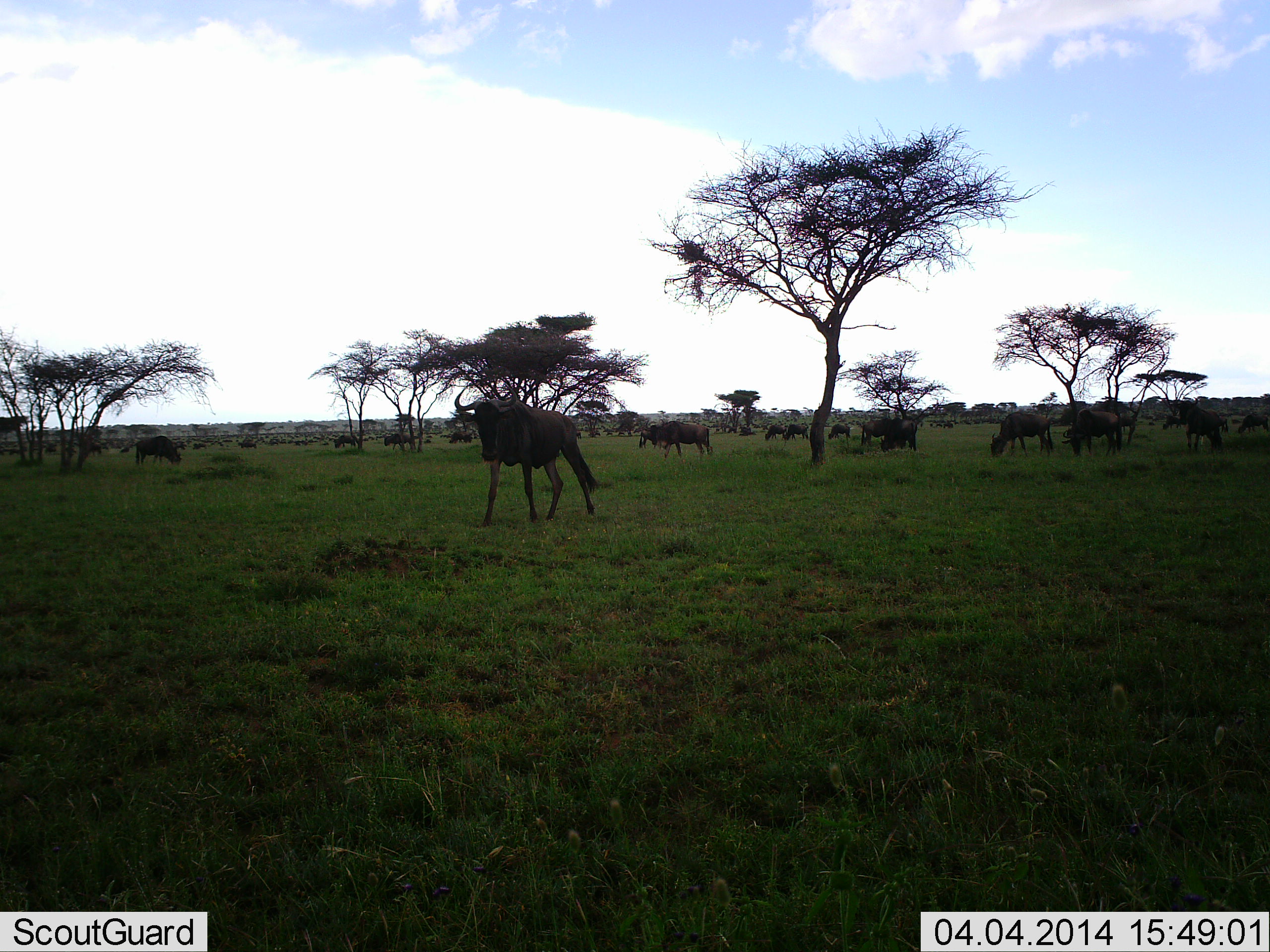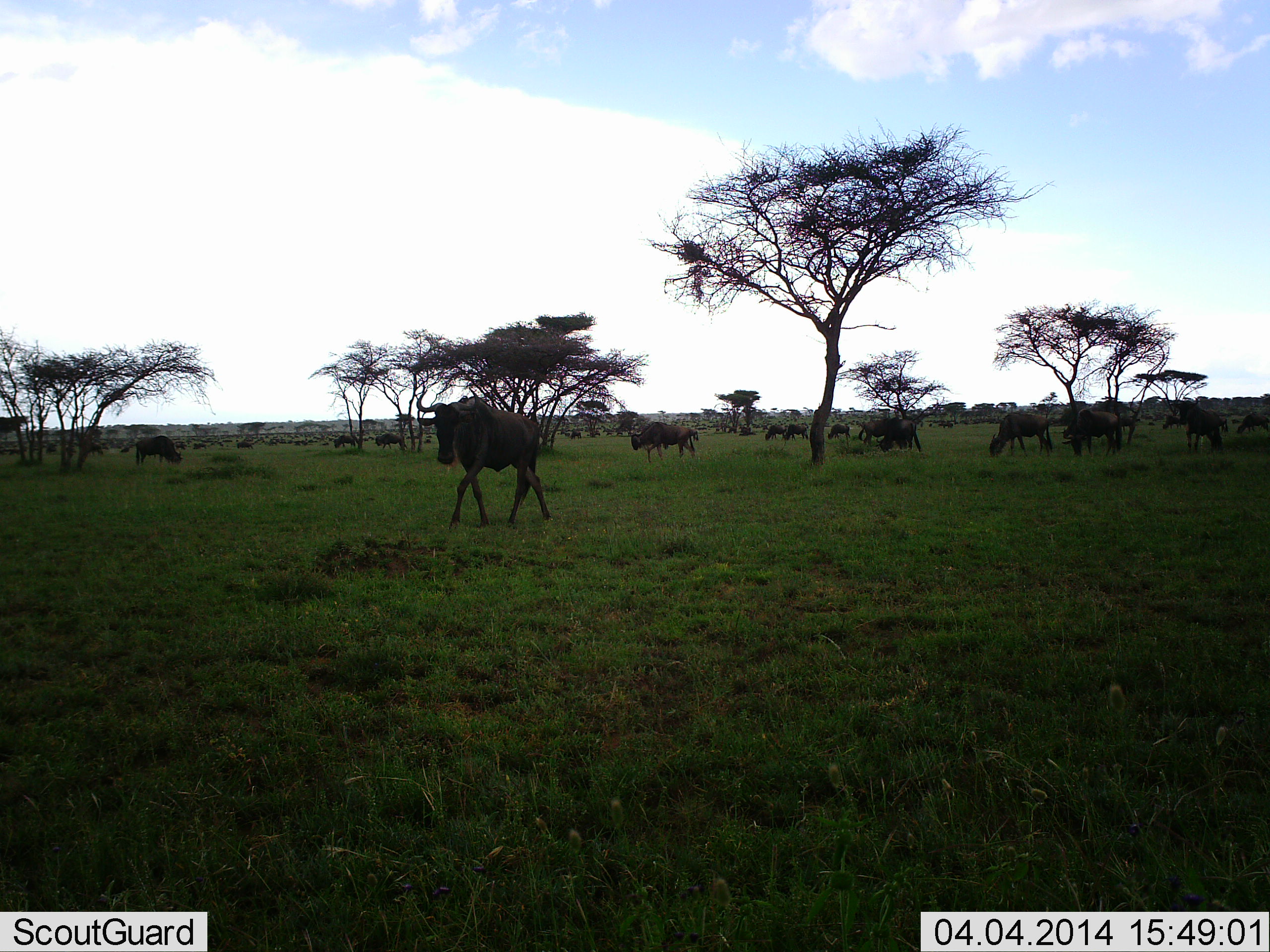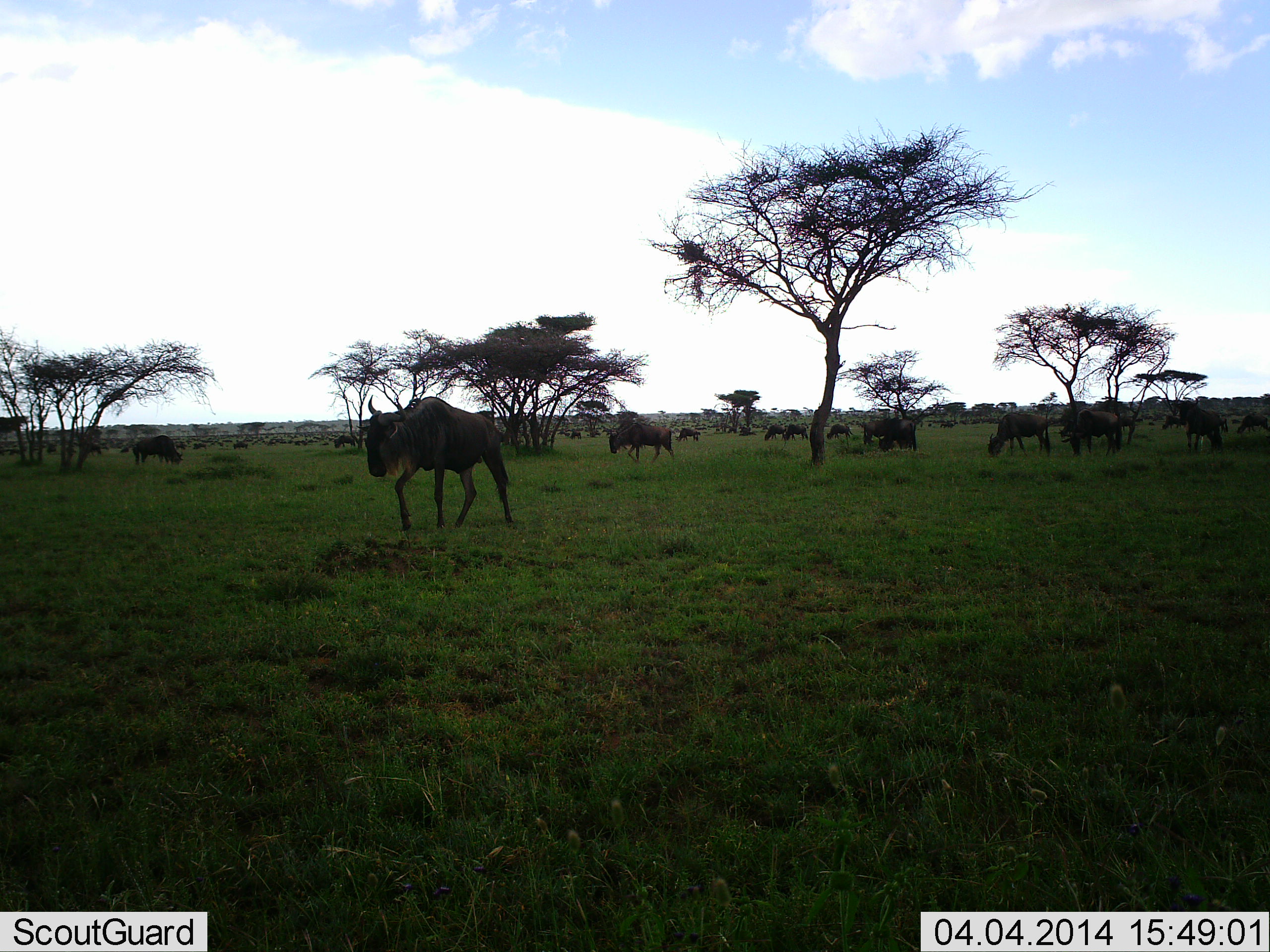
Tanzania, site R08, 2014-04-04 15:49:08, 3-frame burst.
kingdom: Animalia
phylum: Chordata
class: Mammalia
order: Artiodactyla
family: Bovidae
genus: Connochaetes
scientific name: Connochaetes taurinus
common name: blue wildebeest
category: wildebeest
Wildebeest (blue wildebeest) (Connochaetes taurinus), count 11-50. Behavior (volunteer vote fractions): standing 50%, resting 0%, moving 80%, interacting 0%. Young present (vote fraction): 0%. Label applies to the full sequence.